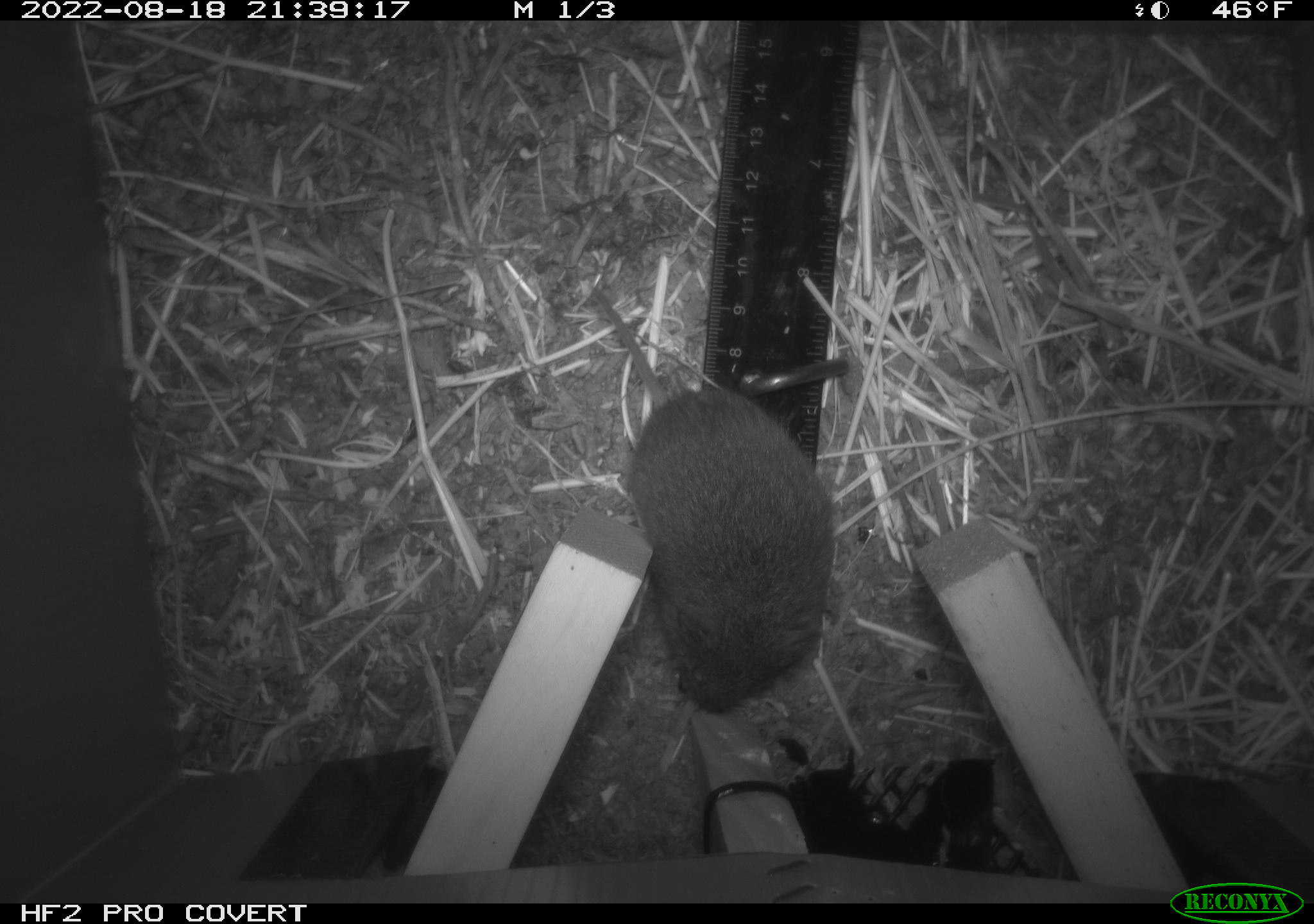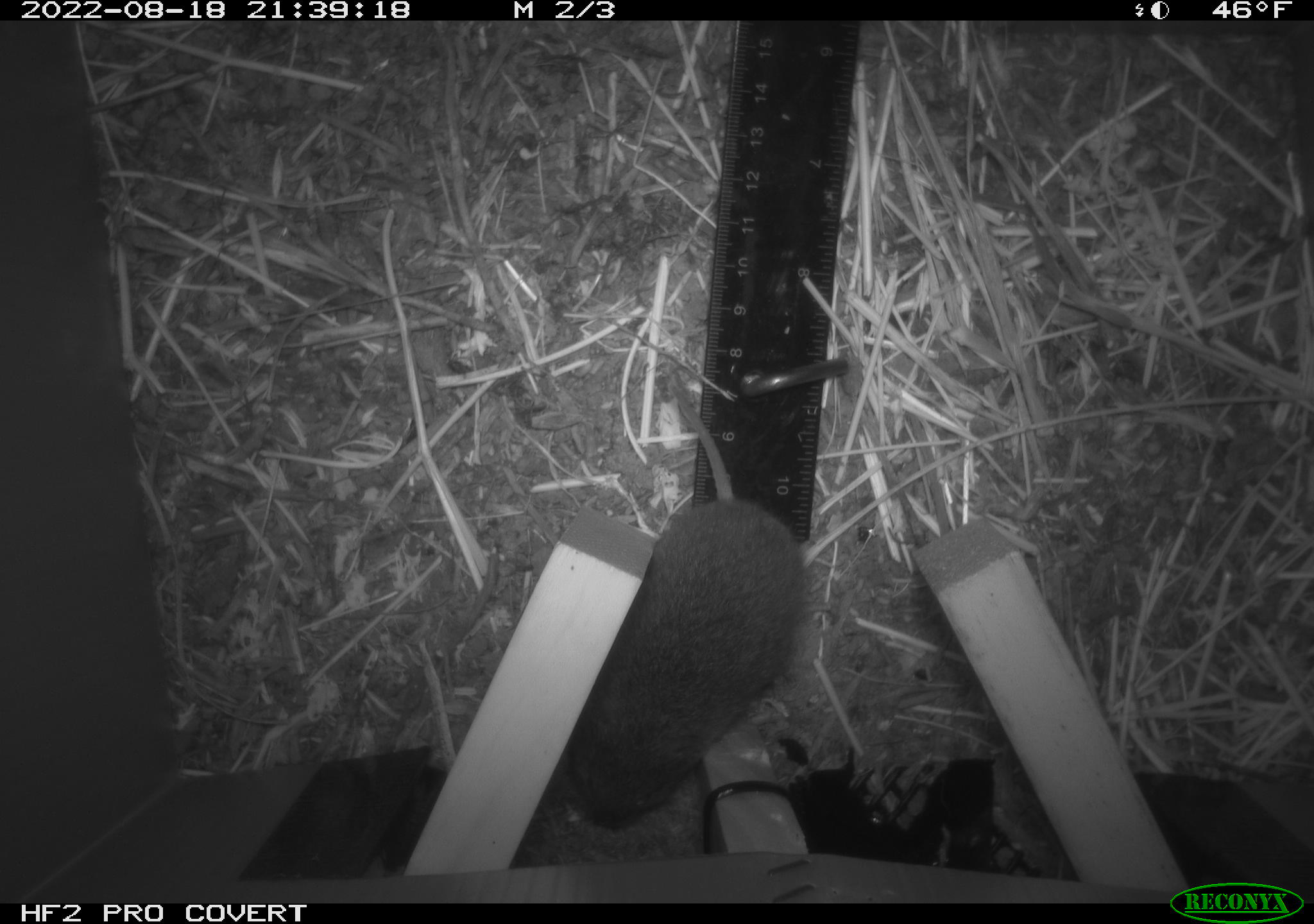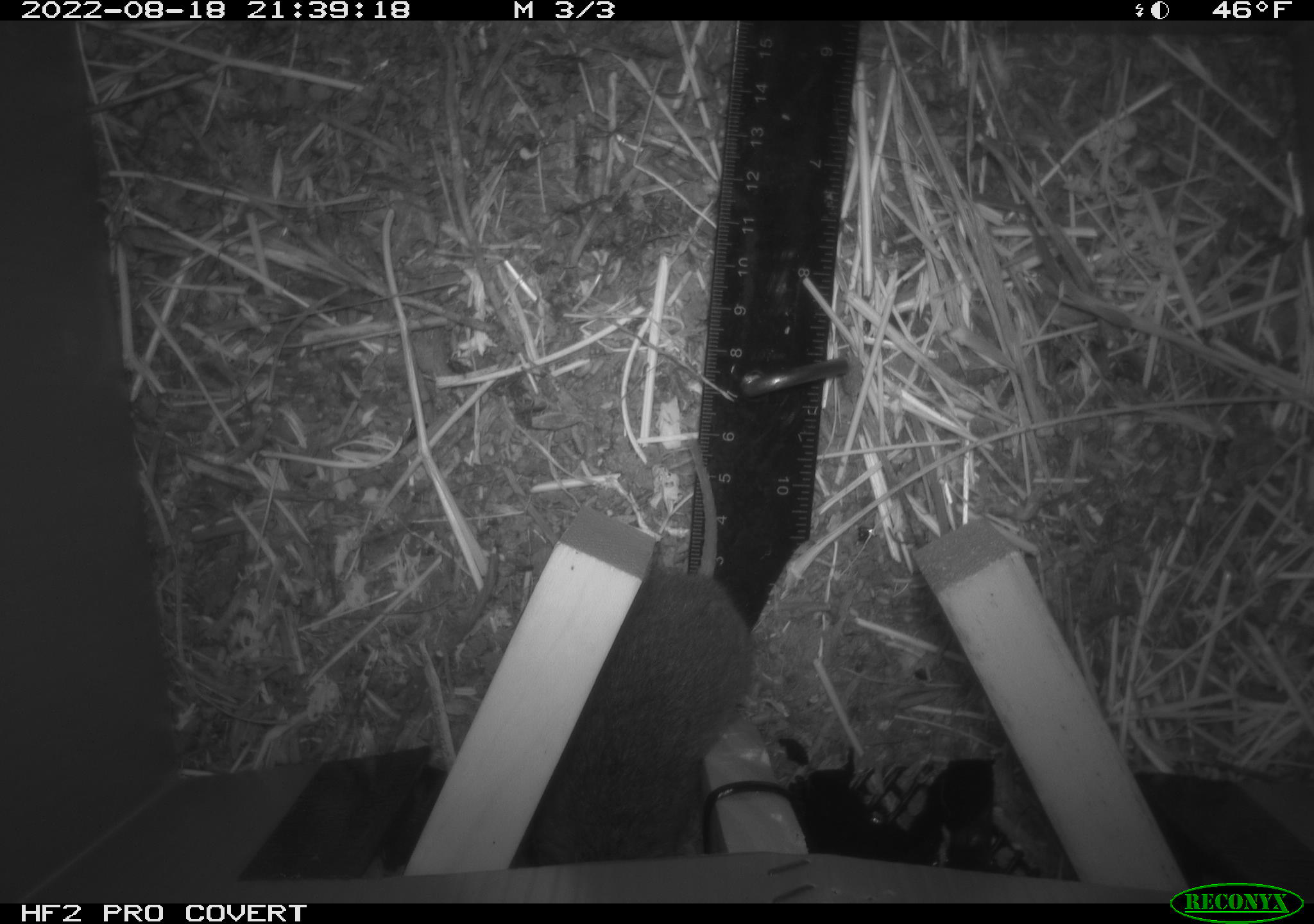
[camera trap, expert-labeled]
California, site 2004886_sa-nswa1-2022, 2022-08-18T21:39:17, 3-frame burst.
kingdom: Animalia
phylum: Chordata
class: Mammalia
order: Rodentia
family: Cricetidae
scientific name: Cricetidae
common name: hamsters, voles, lemmings, and allies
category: cricetidae family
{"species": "cricetidae family (hamsters, voles, lemmings, and allies) (Cricetidae)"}